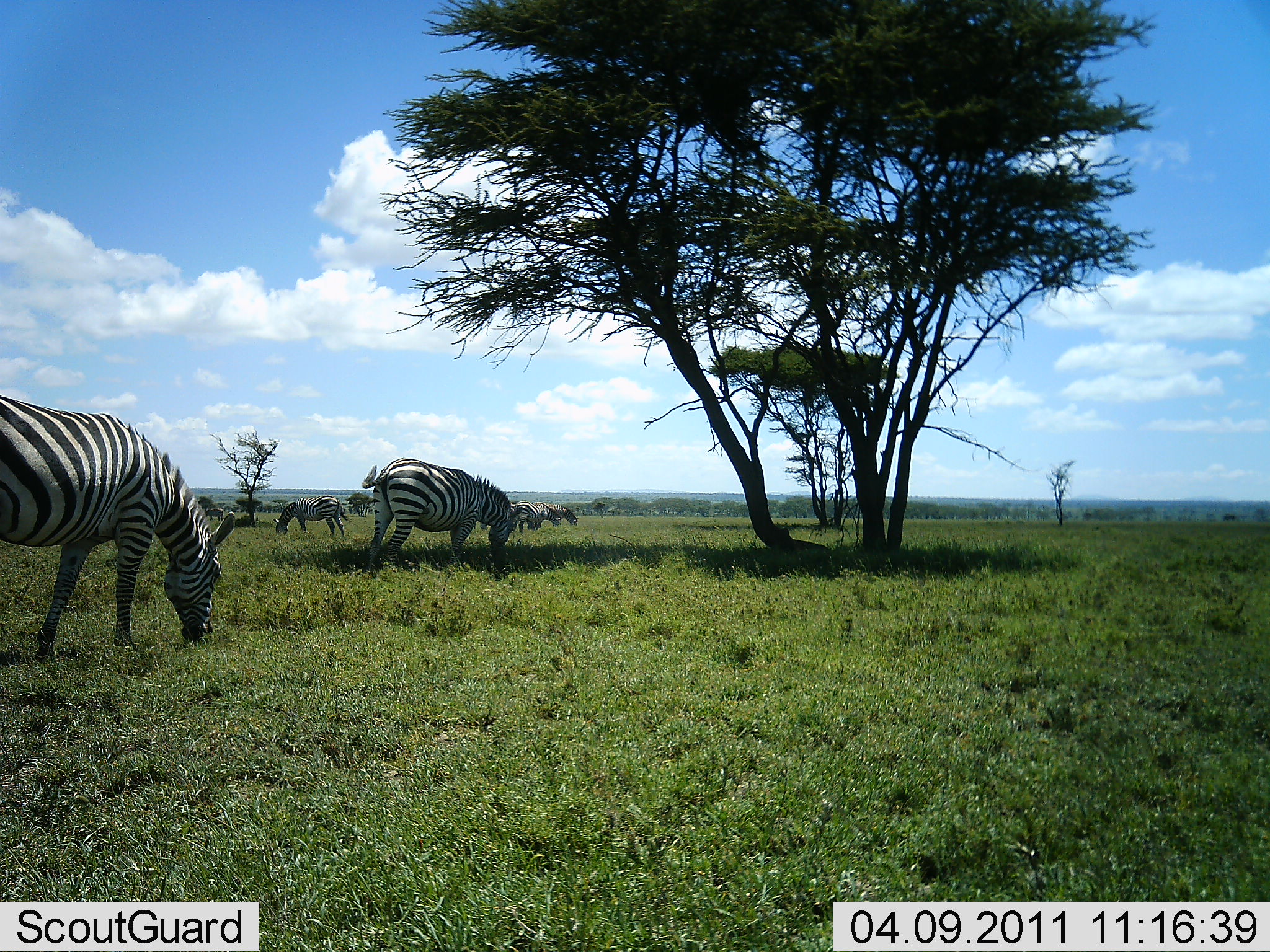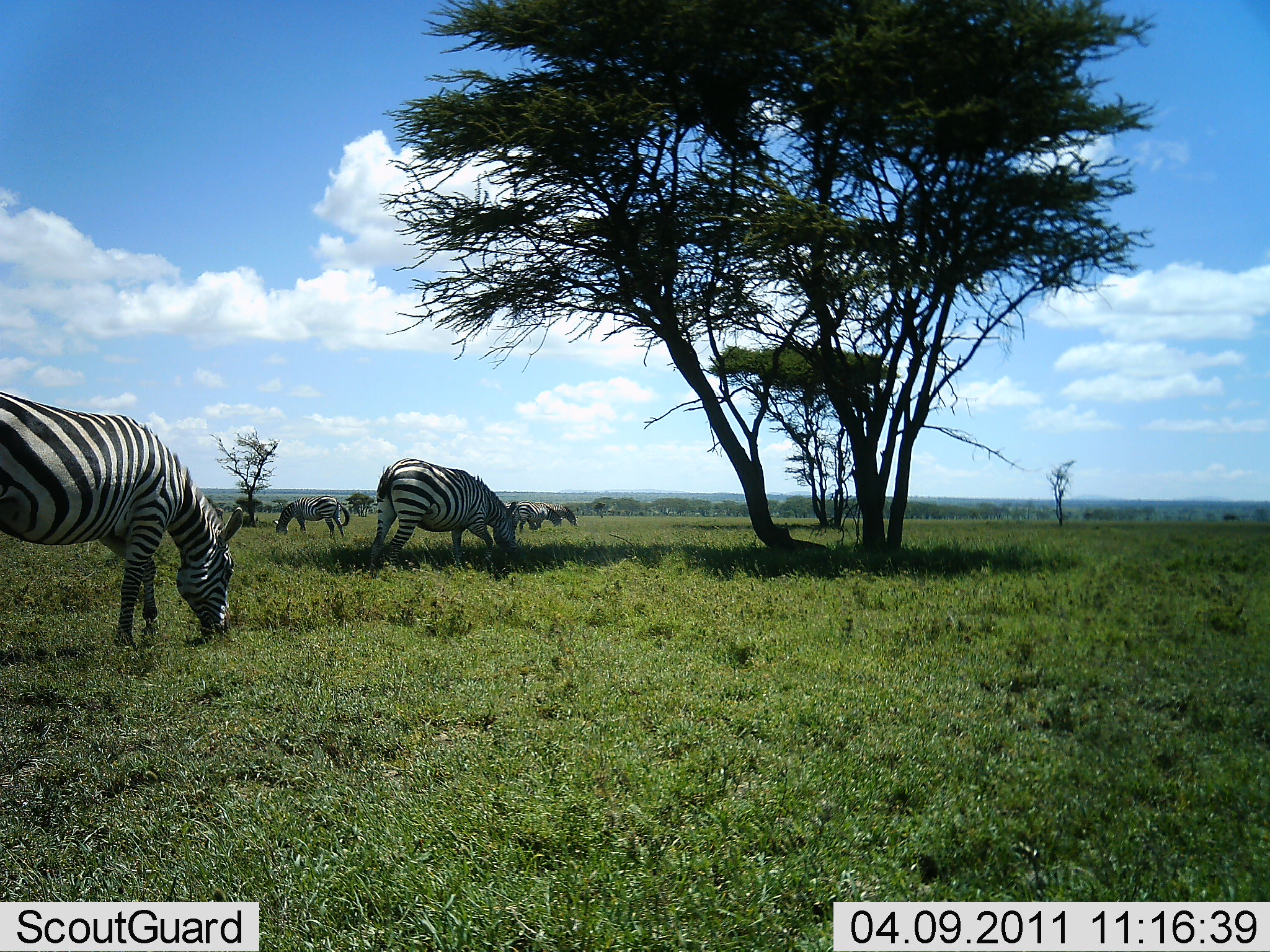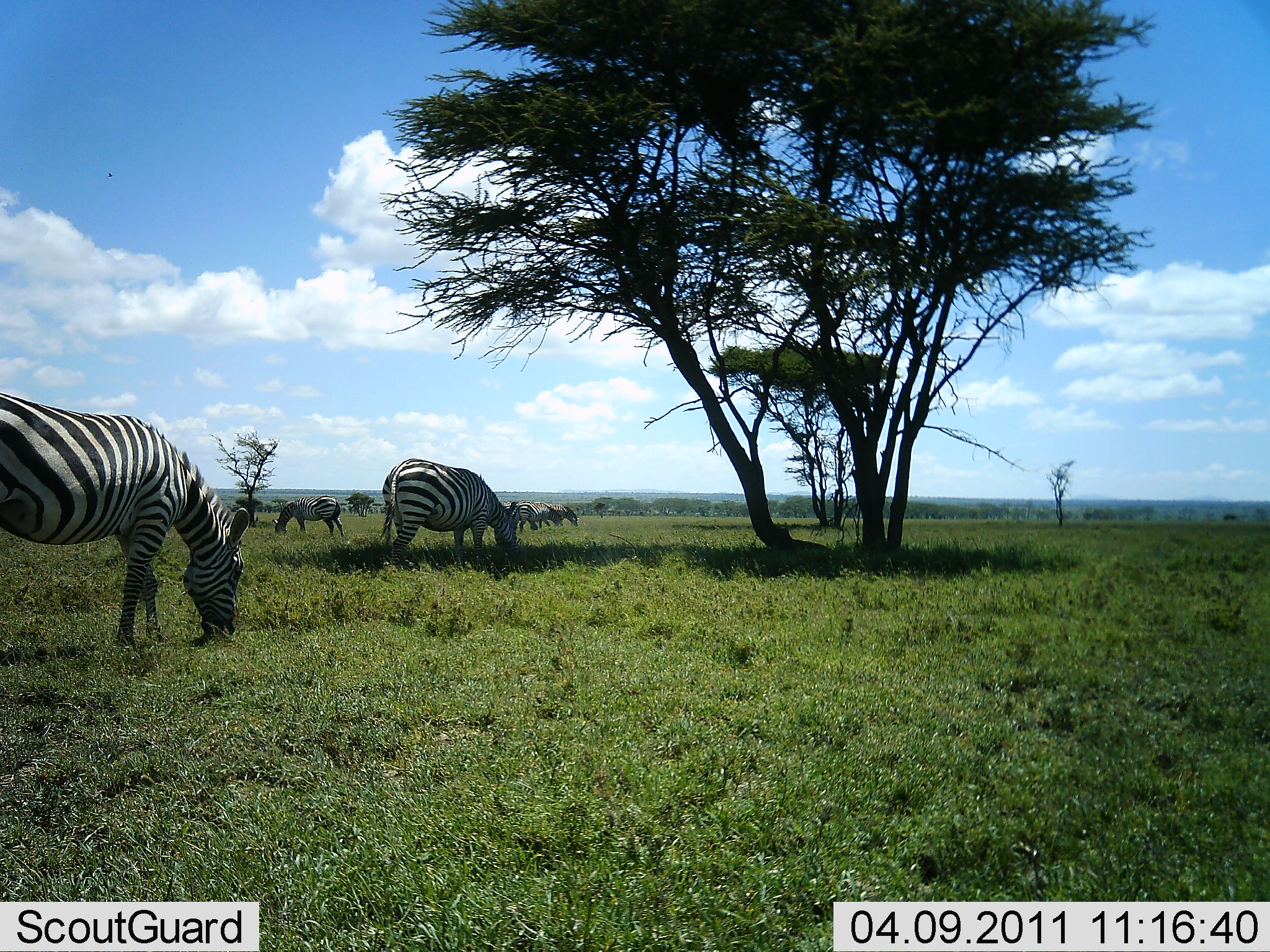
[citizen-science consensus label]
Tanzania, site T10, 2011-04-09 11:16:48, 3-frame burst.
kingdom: Animalia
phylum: Chordata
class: Mammalia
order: Perissodactyla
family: Equidae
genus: Equus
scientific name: Equus quagga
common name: plains zebra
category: zebra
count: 5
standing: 45%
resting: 9%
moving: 0%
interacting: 0%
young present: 0%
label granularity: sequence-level